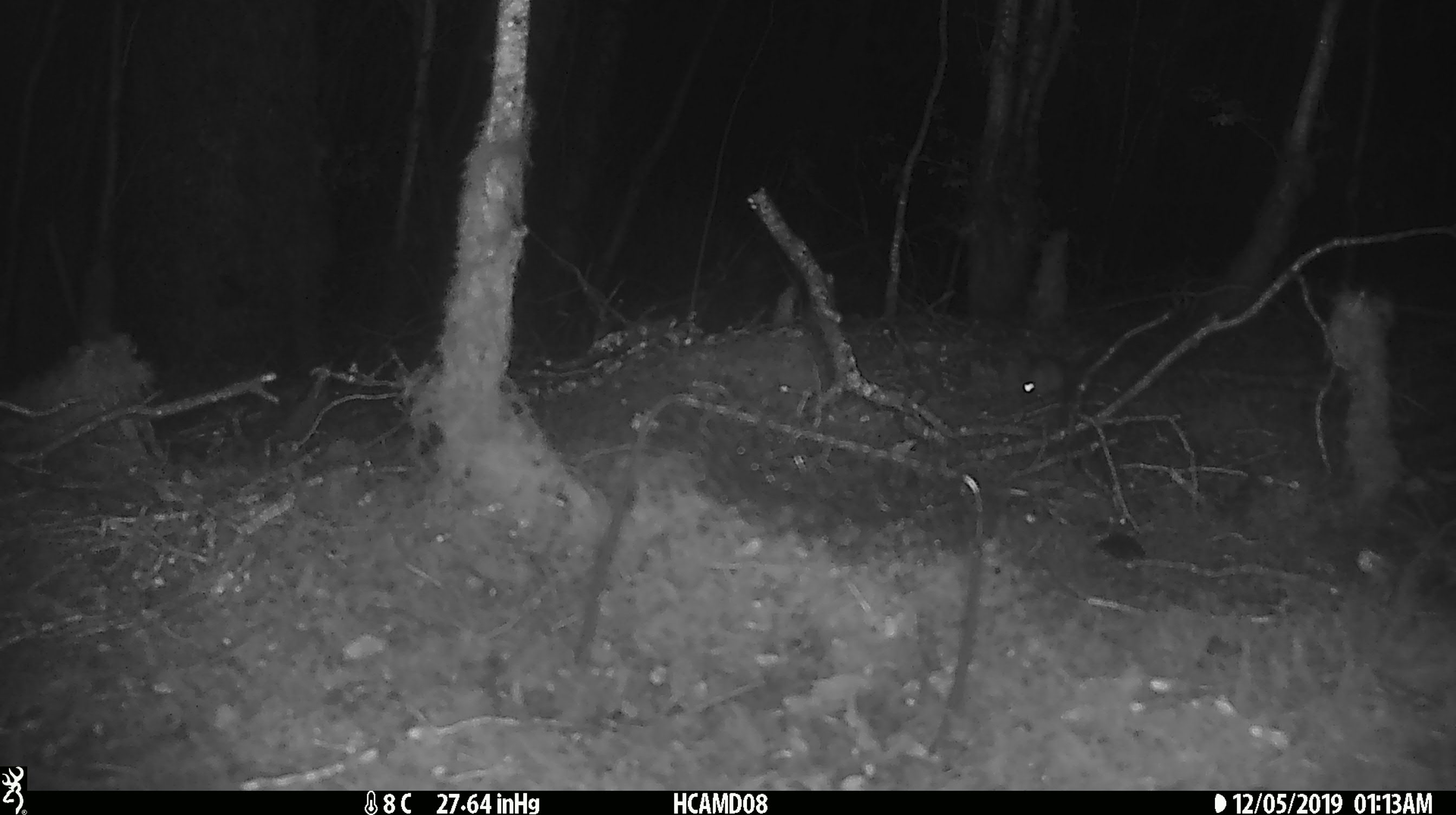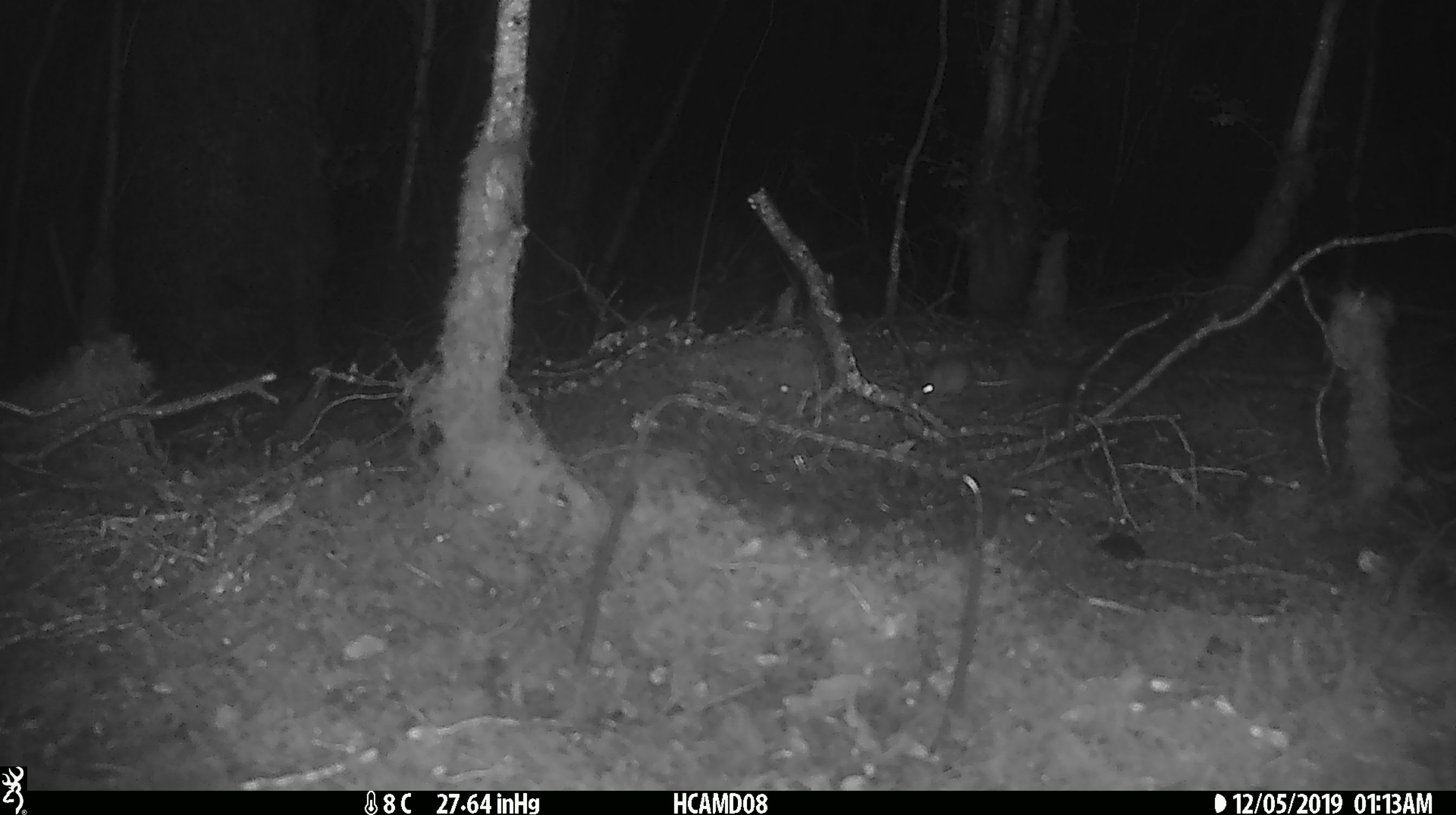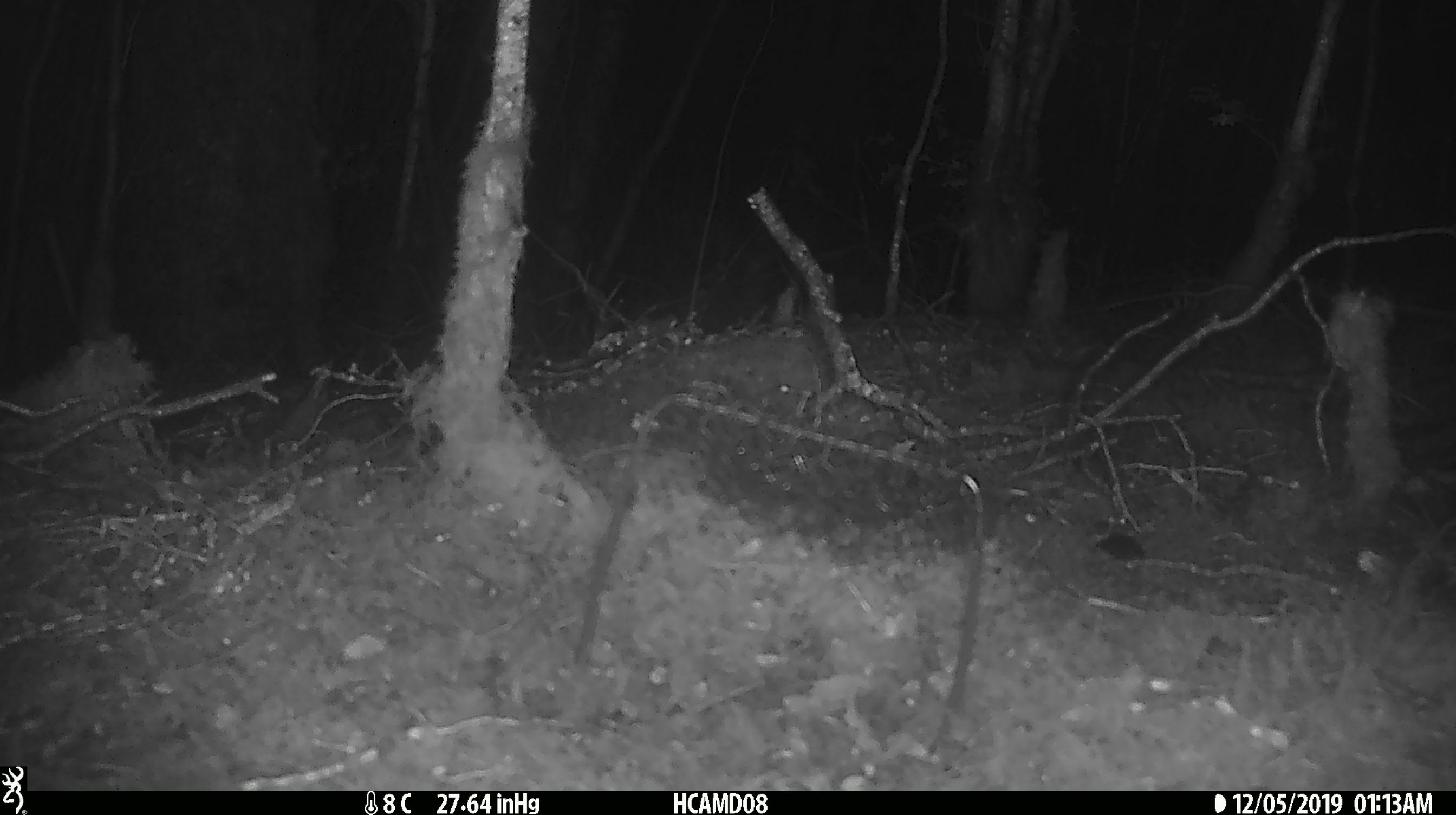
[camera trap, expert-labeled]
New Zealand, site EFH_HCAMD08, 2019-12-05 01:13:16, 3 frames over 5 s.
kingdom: Animalia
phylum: Chordata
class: Mammalia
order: Rodentia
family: Muridae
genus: Mus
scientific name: Mus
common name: mouse